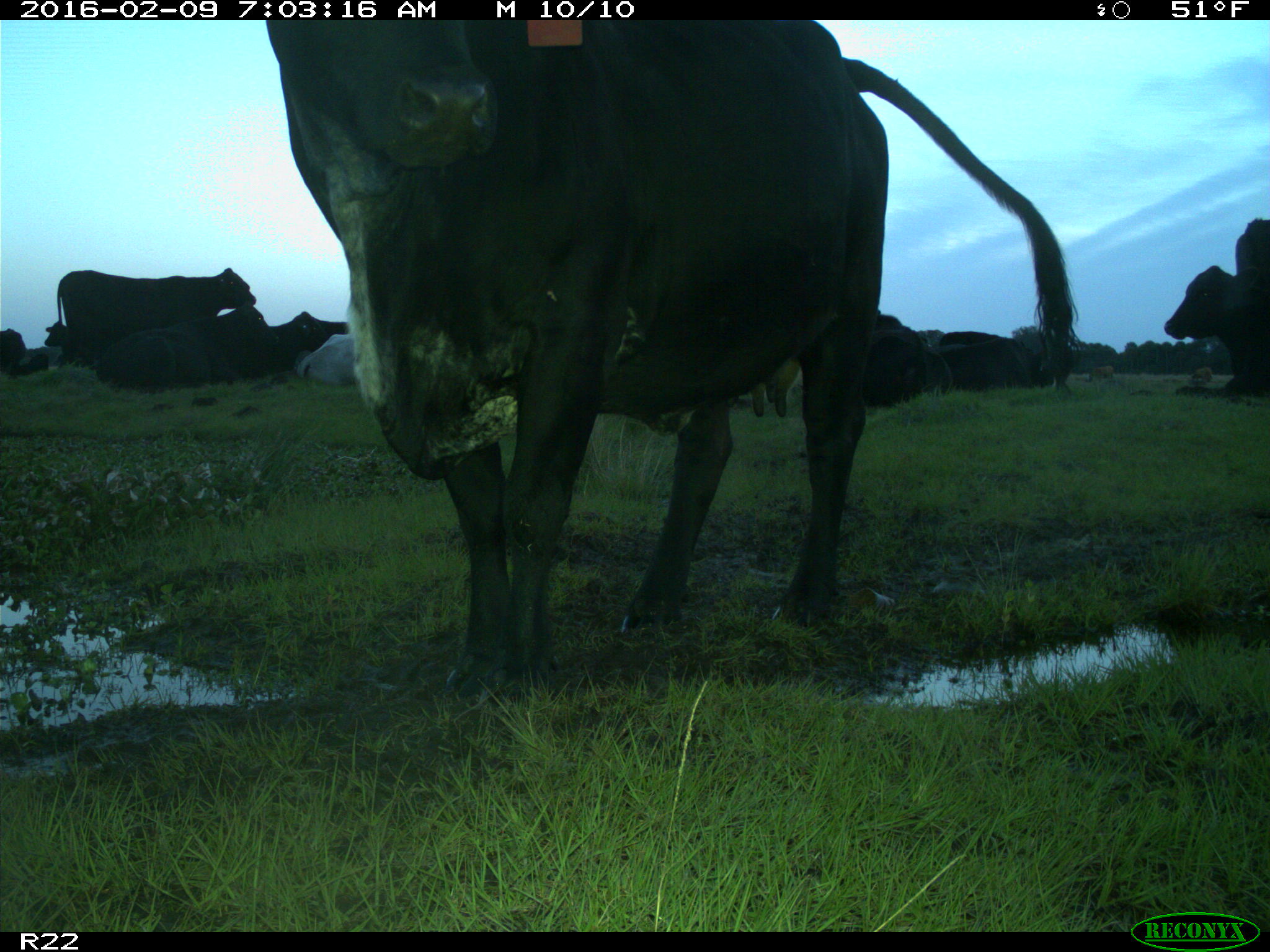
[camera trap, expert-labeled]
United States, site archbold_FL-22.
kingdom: Animalia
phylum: Chordata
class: Mammalia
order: Artiodactyla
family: Bovidae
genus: Bos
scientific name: Bos taurus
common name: domestic cow